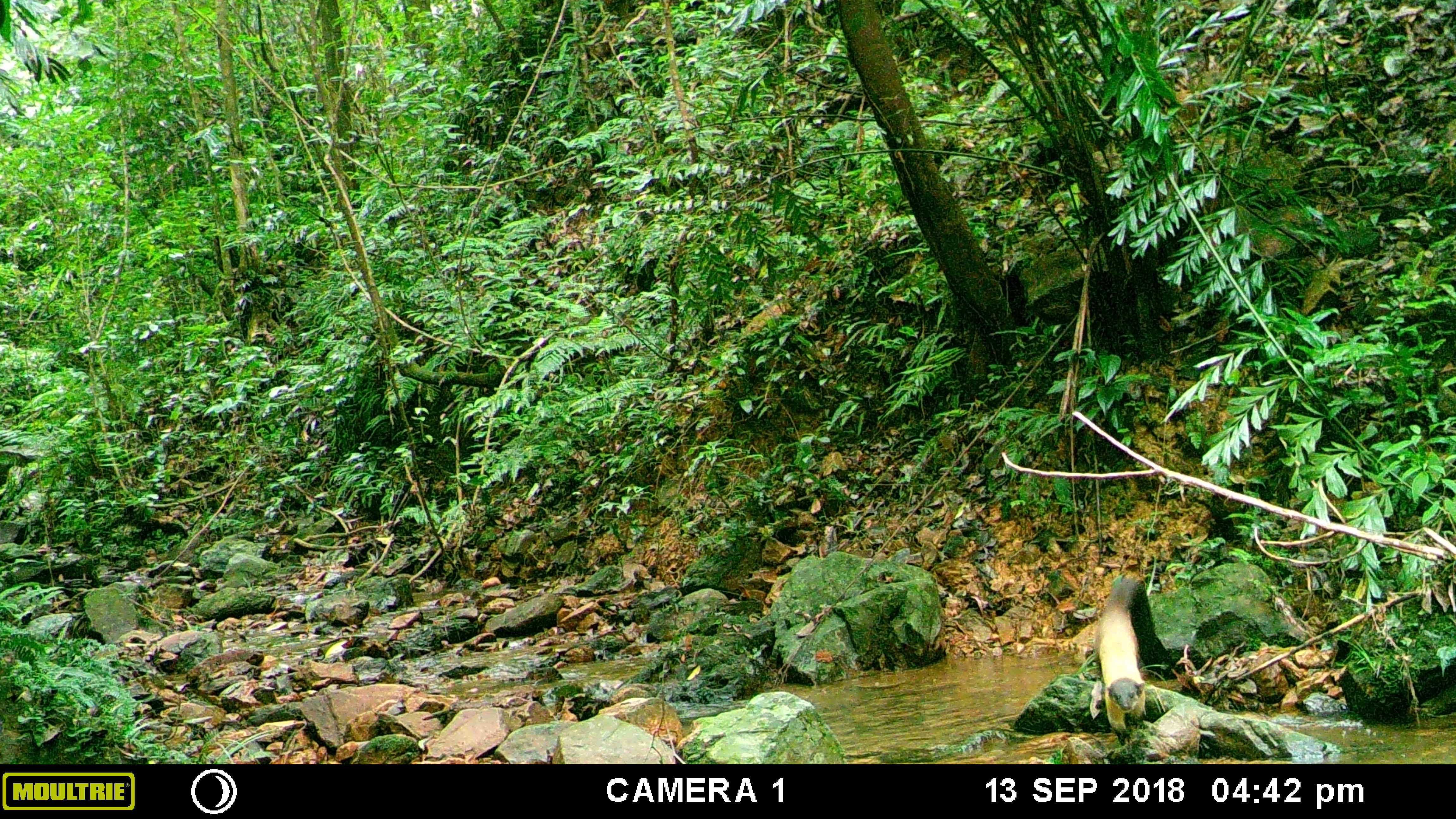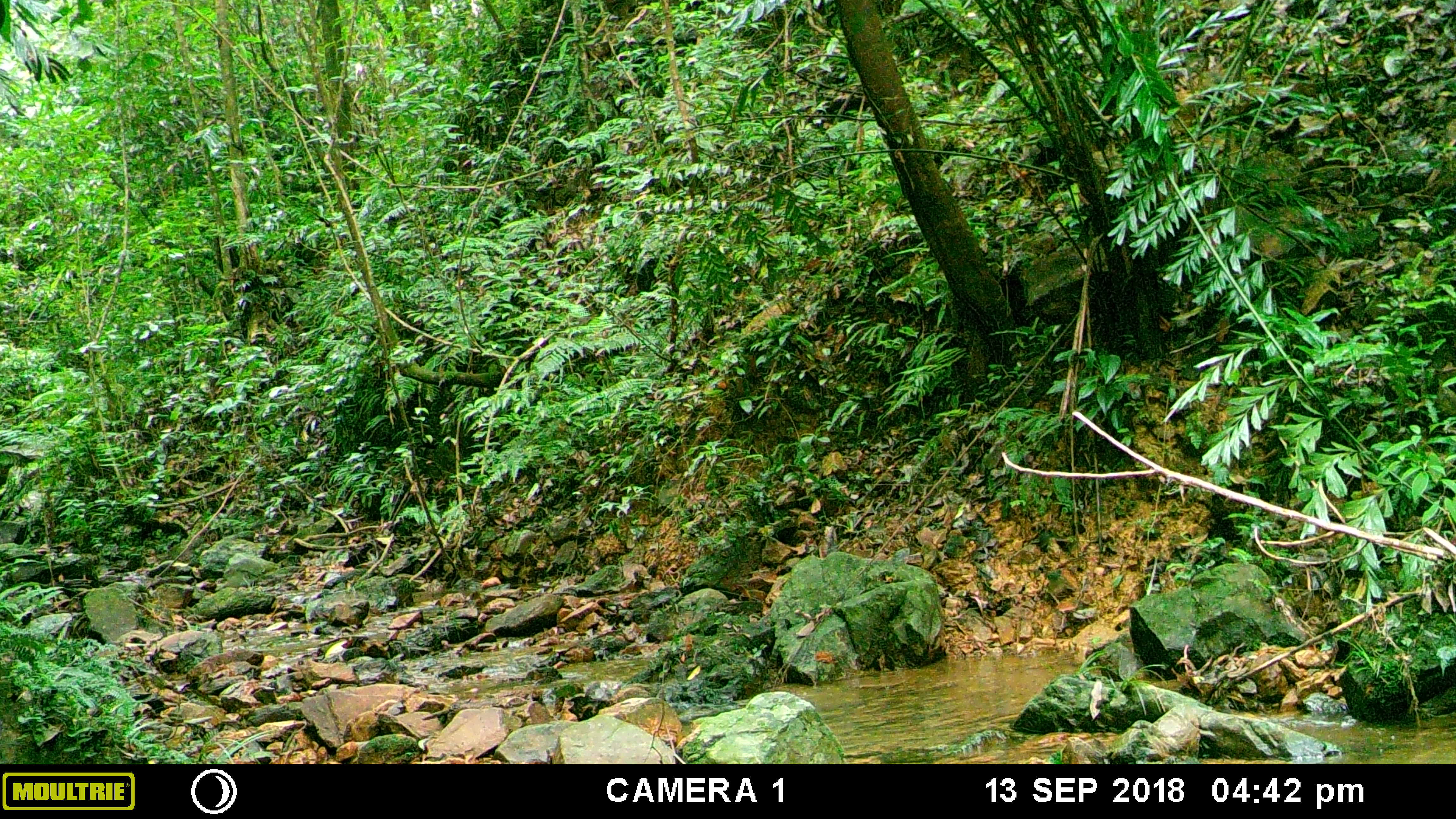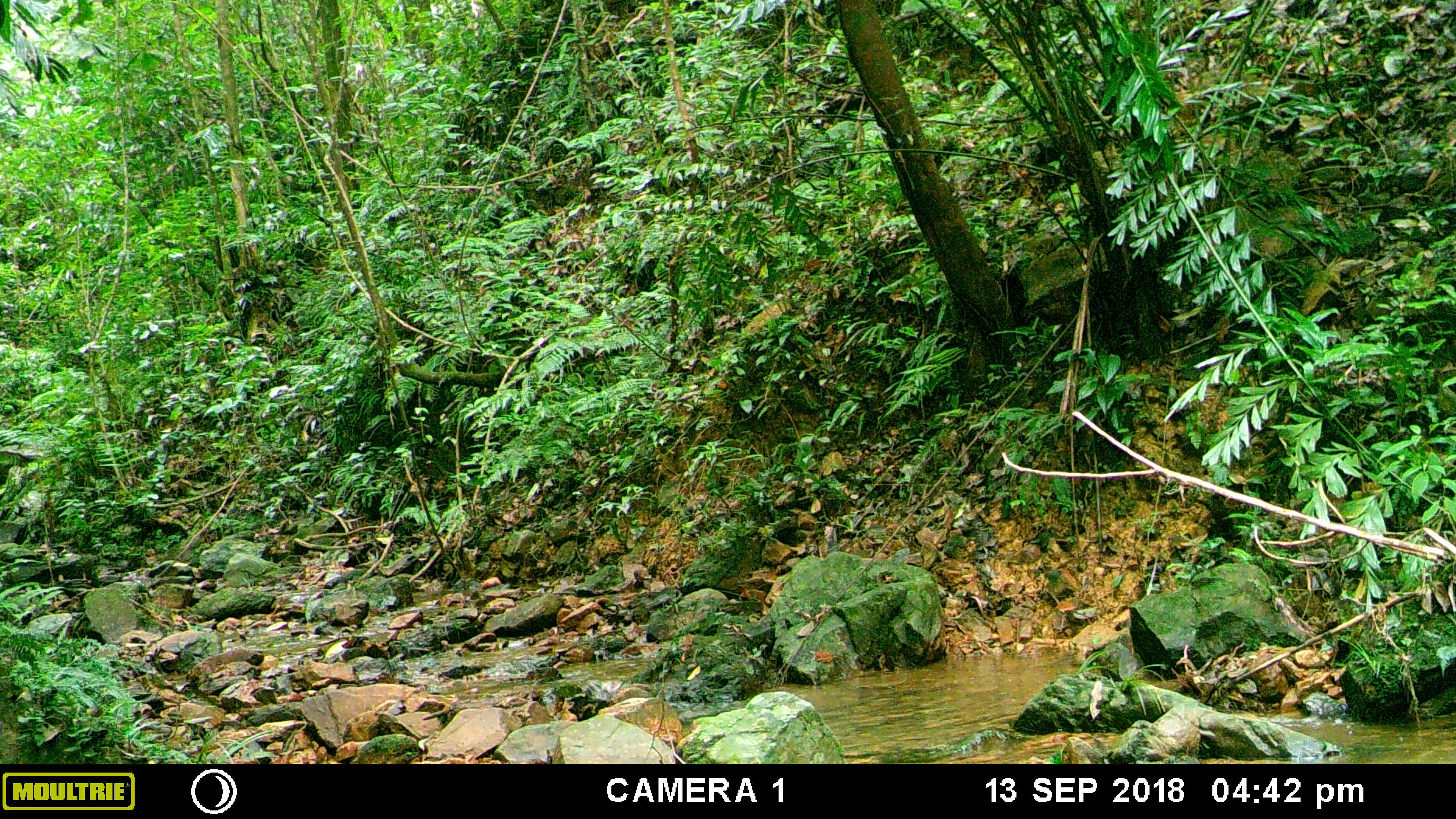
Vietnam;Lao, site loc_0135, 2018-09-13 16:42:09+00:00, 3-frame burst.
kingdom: Animalia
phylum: Chordata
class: Mammalia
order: Carnivora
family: Mustelidae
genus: Martes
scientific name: Martes flavigula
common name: yellow-throated marten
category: yellow throated marten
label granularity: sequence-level